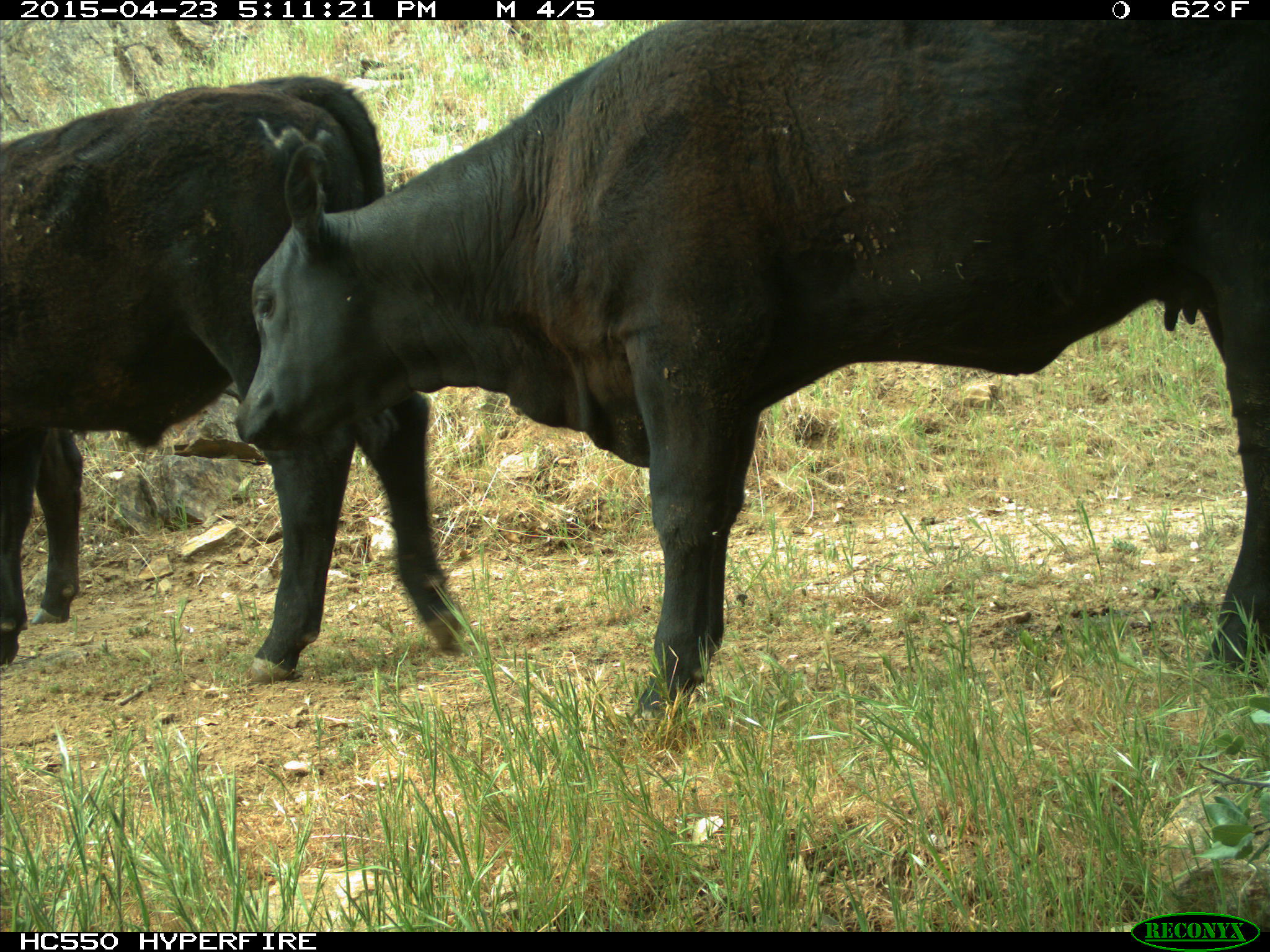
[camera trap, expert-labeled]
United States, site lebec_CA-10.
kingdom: Animalia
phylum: Chordata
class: Mammalia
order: Artiodactyla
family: Bovidae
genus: Bos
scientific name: Bos taurus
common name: domestic cow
Bos taurus (domestic cow).